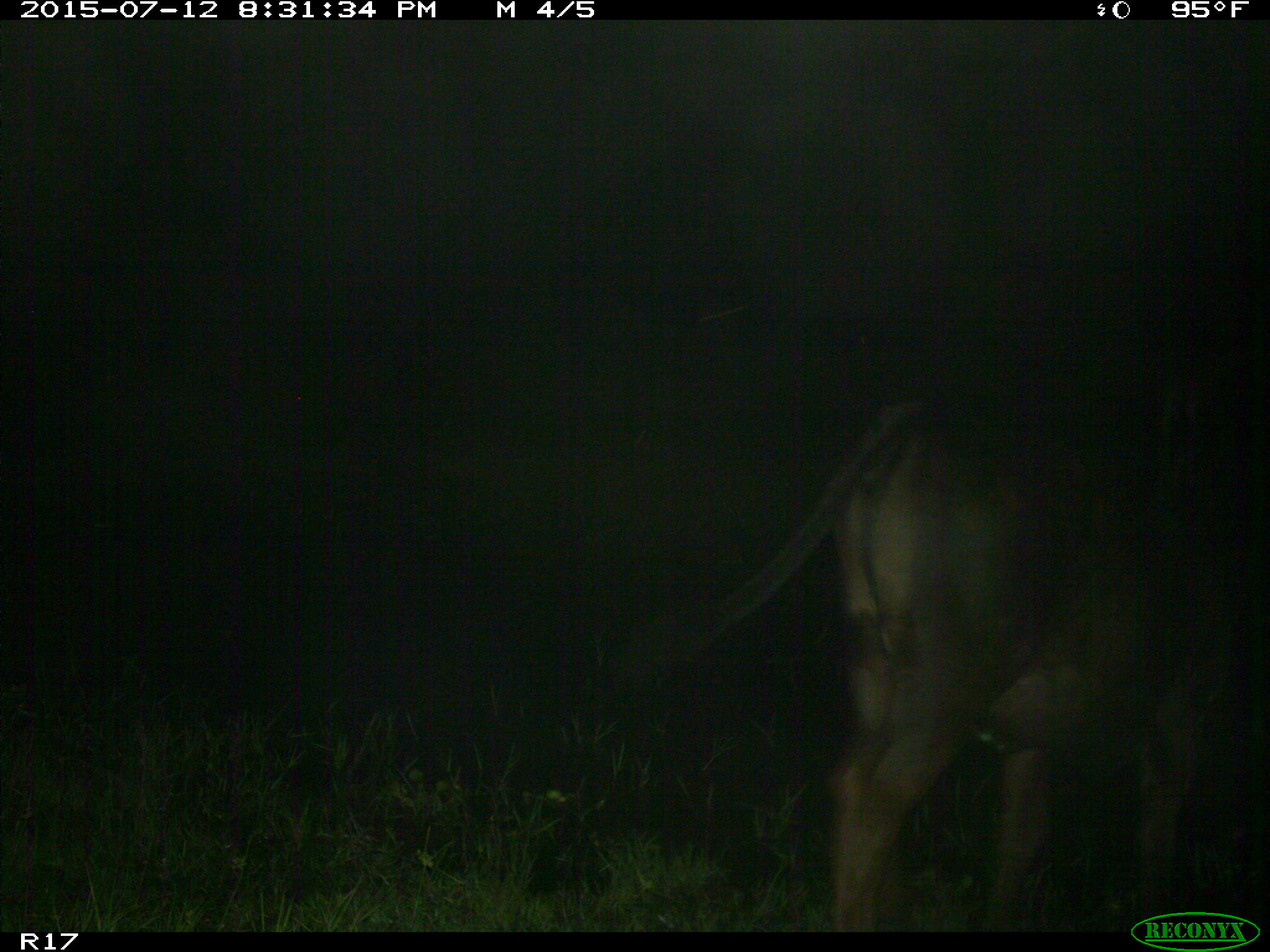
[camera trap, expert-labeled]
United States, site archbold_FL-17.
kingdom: Animalia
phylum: Chordata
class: Mammalia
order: Artiodactyla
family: Bovidae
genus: Bos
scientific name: Bos taurus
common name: domestic cow